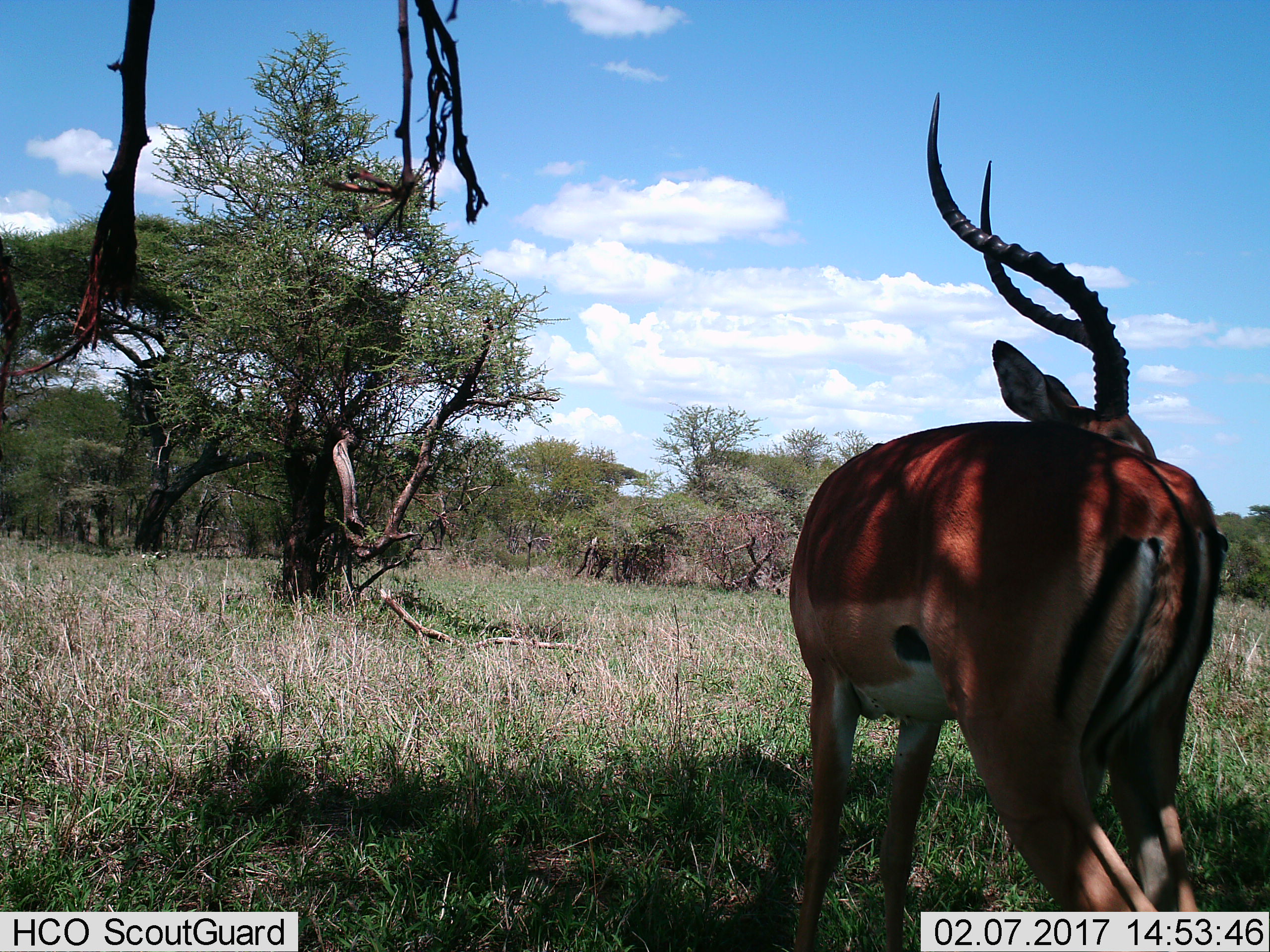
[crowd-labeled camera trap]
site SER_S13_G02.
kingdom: Animalia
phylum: Chordata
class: Mammalia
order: Artiodactyla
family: Bovidae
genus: Aepyceros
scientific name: Aepyceros melampus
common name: impala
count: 1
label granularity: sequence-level